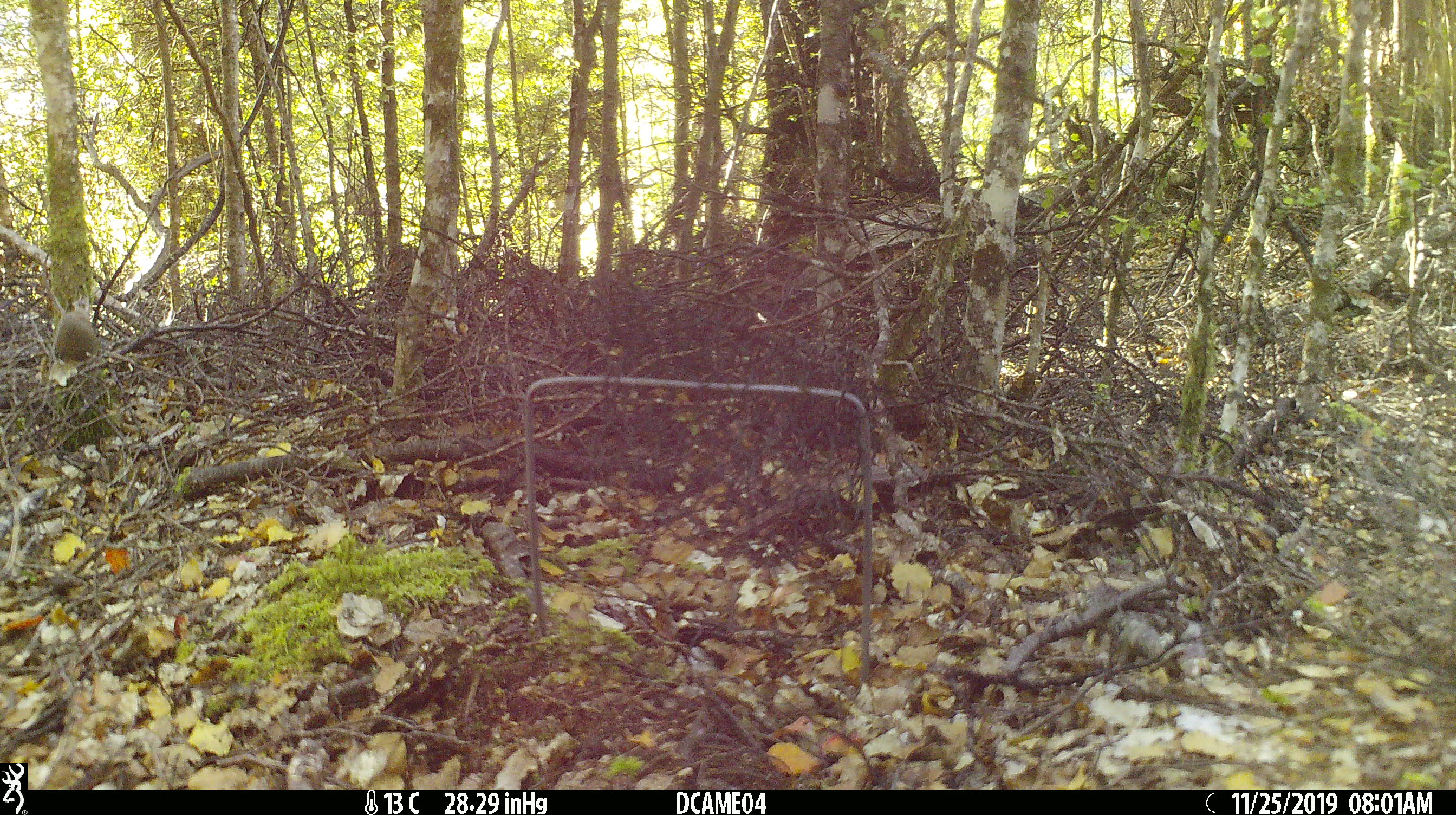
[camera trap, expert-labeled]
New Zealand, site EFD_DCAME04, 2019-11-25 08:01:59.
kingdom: Animalia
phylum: Chordata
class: Mammalia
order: Rodentia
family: Muridae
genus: Mus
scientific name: Mus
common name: mouse